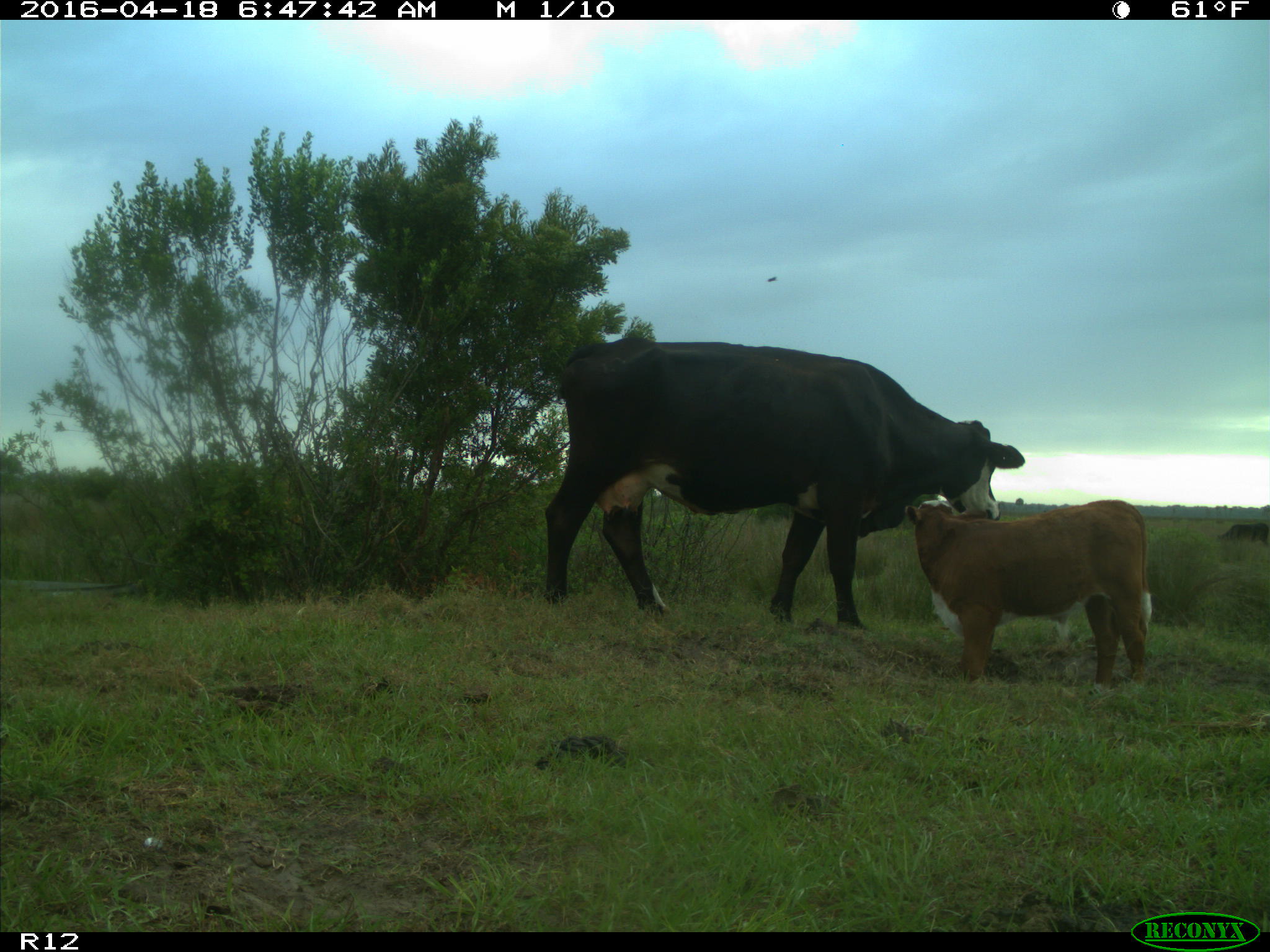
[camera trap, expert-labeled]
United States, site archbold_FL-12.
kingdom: Animalia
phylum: Chordata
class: Mammalia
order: Artiodactyla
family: Bovidae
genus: Bos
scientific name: Bos taurus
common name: domestic cow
Bos taurus (domestic cow).